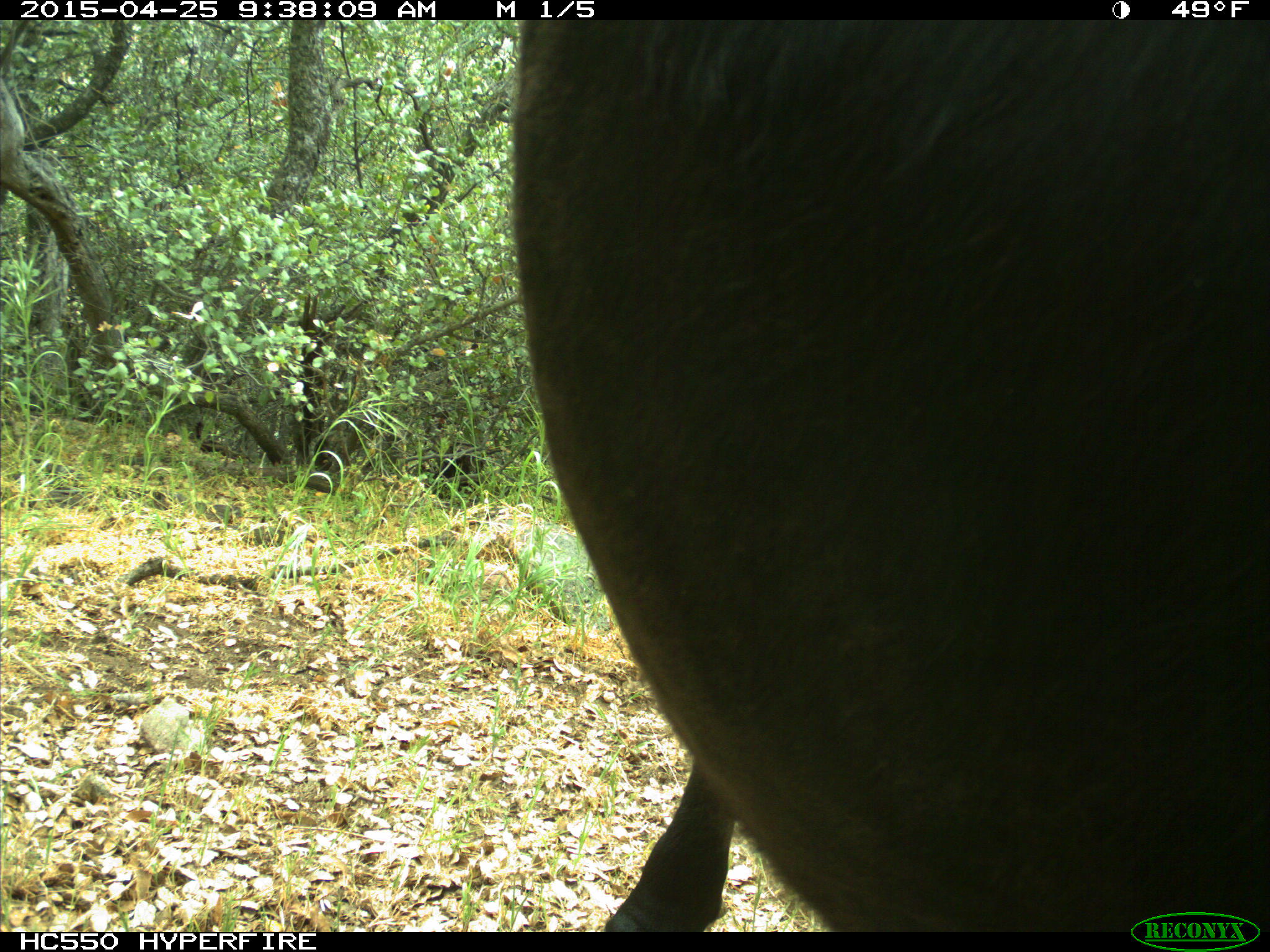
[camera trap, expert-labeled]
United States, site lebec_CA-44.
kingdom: Animalia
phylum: Chordata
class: Mammalia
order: Artiodactyla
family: Suidae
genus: Sus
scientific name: Sus scrofa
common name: wild boar